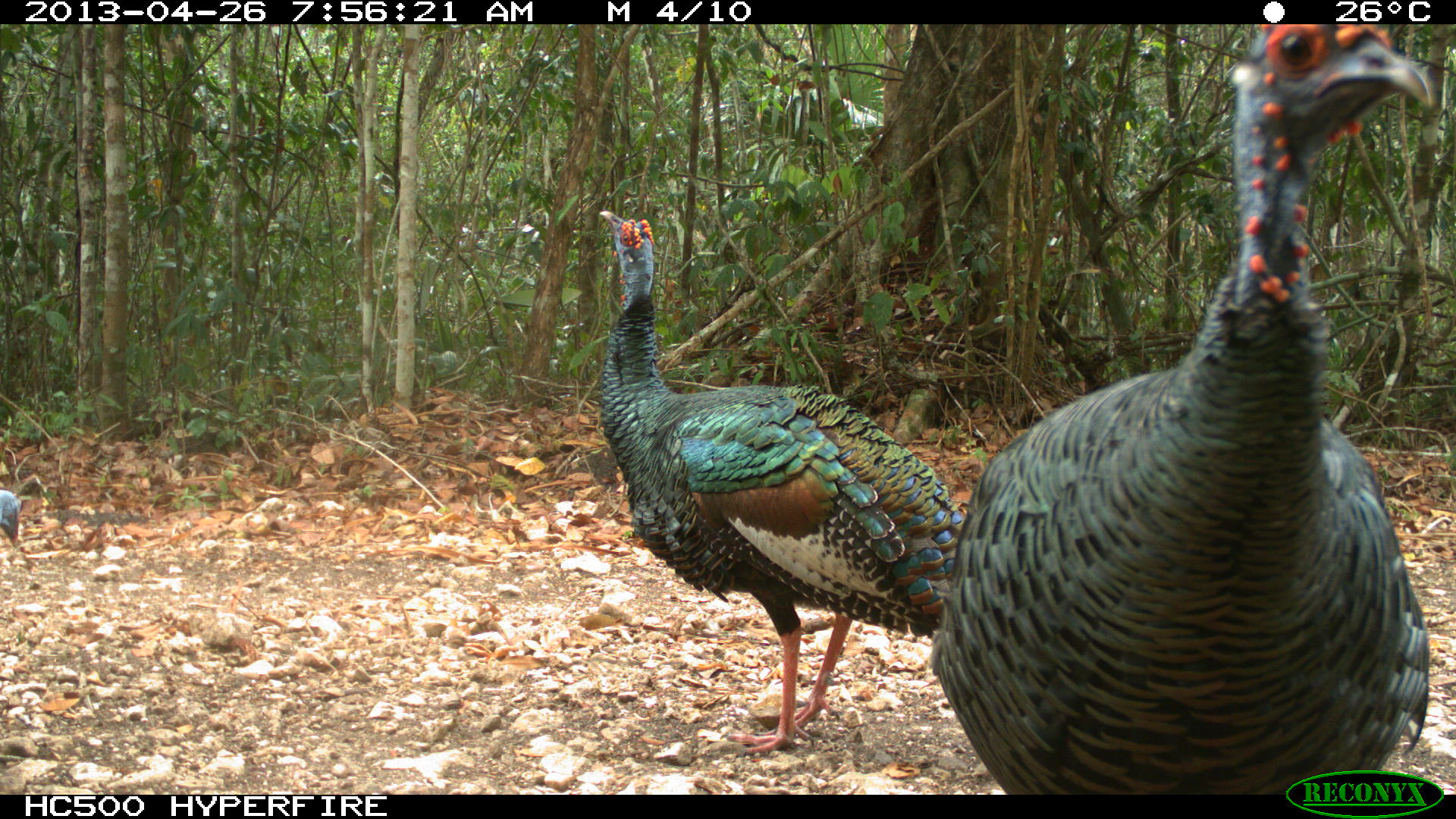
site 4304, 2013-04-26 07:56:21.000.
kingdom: Animalia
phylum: Chordata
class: Aves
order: Galliformes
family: Phasianidae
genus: Meleagris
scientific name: Meleagris ocellata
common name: ocellated turkey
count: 3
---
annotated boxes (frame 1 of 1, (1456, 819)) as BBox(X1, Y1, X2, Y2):
meleagris ocellata: BBox(927, 25, 1430, 794); BBox(596, 206, 964, 755); BBox(0, 489, 22, 548)